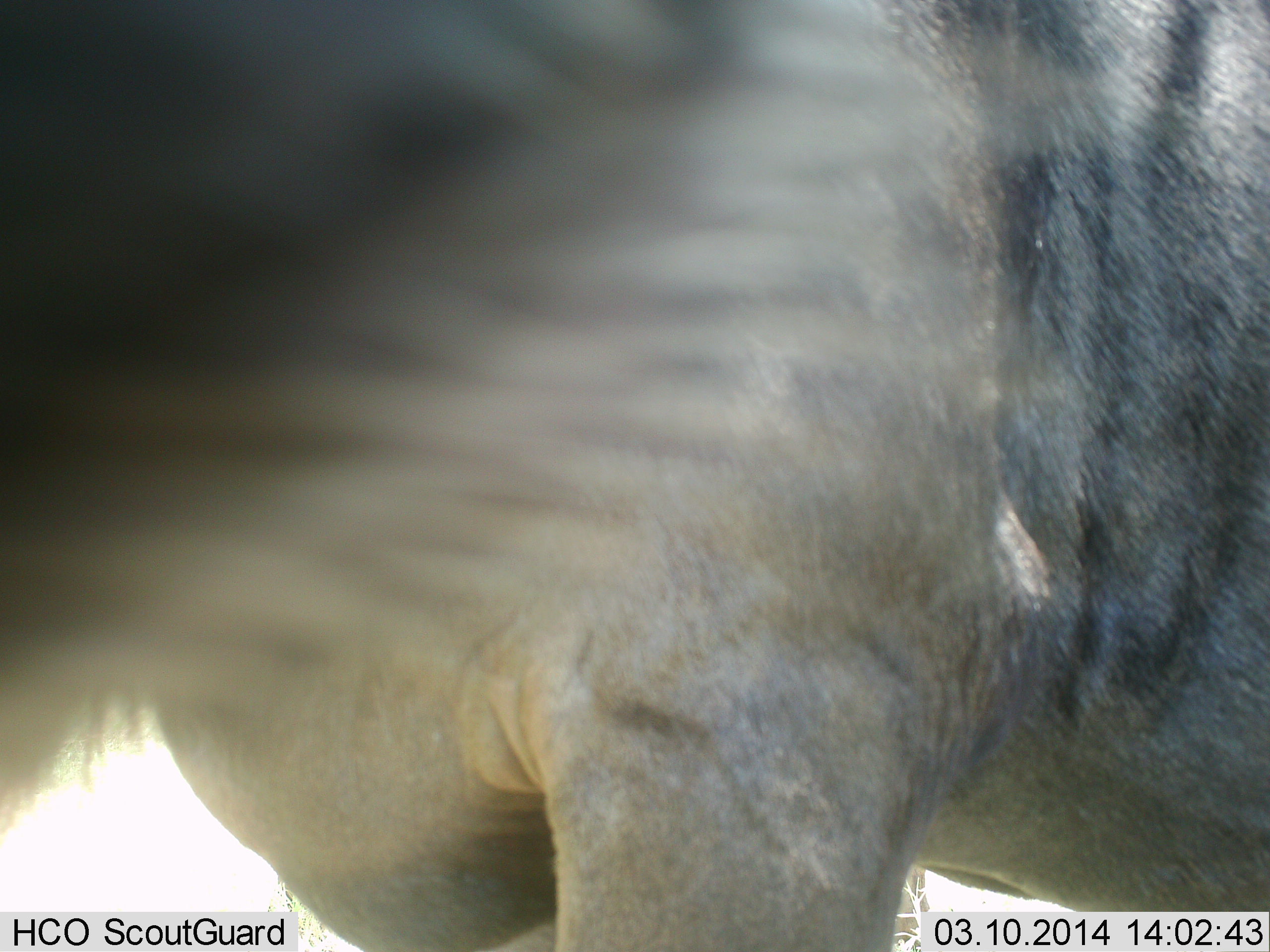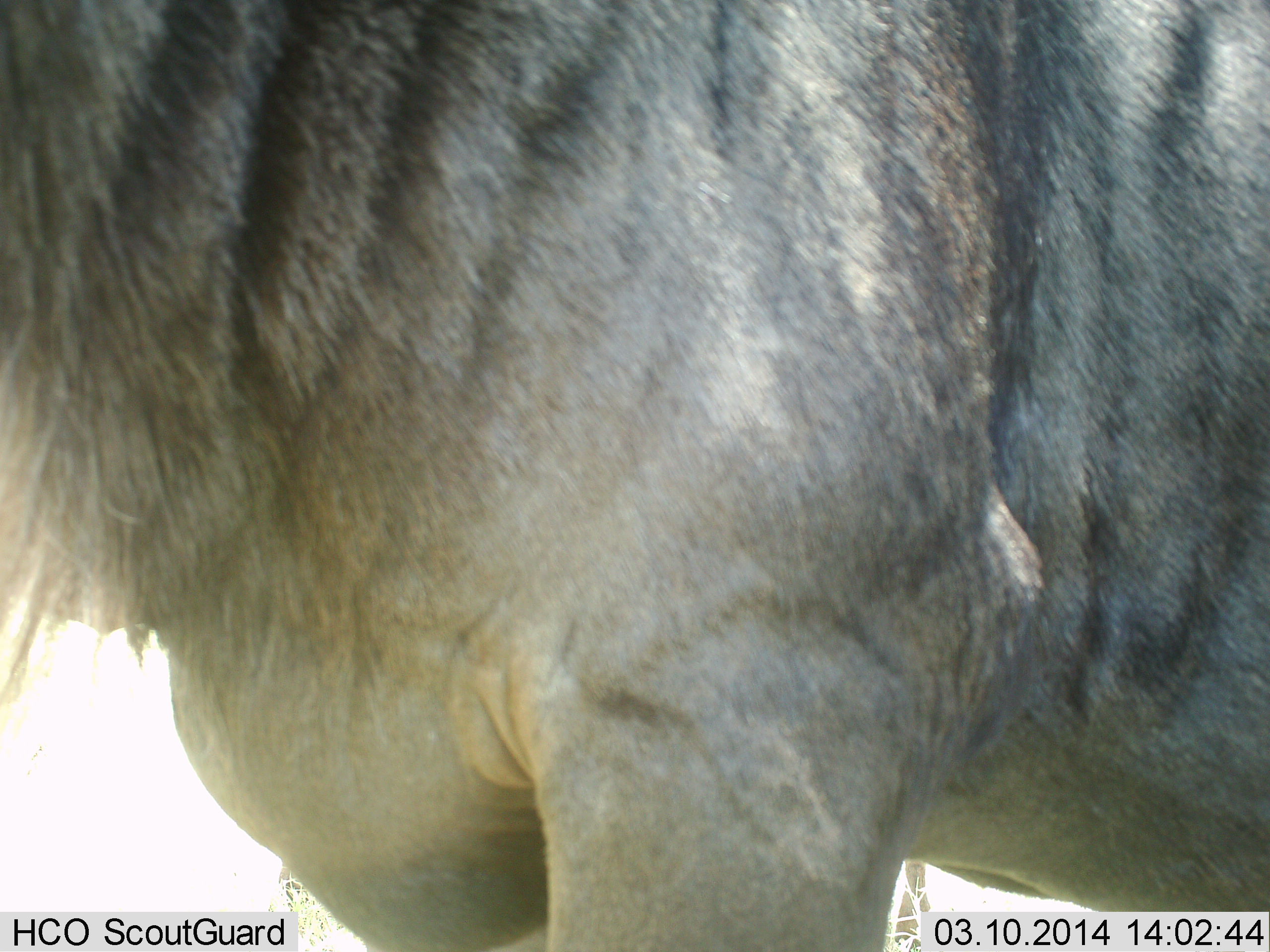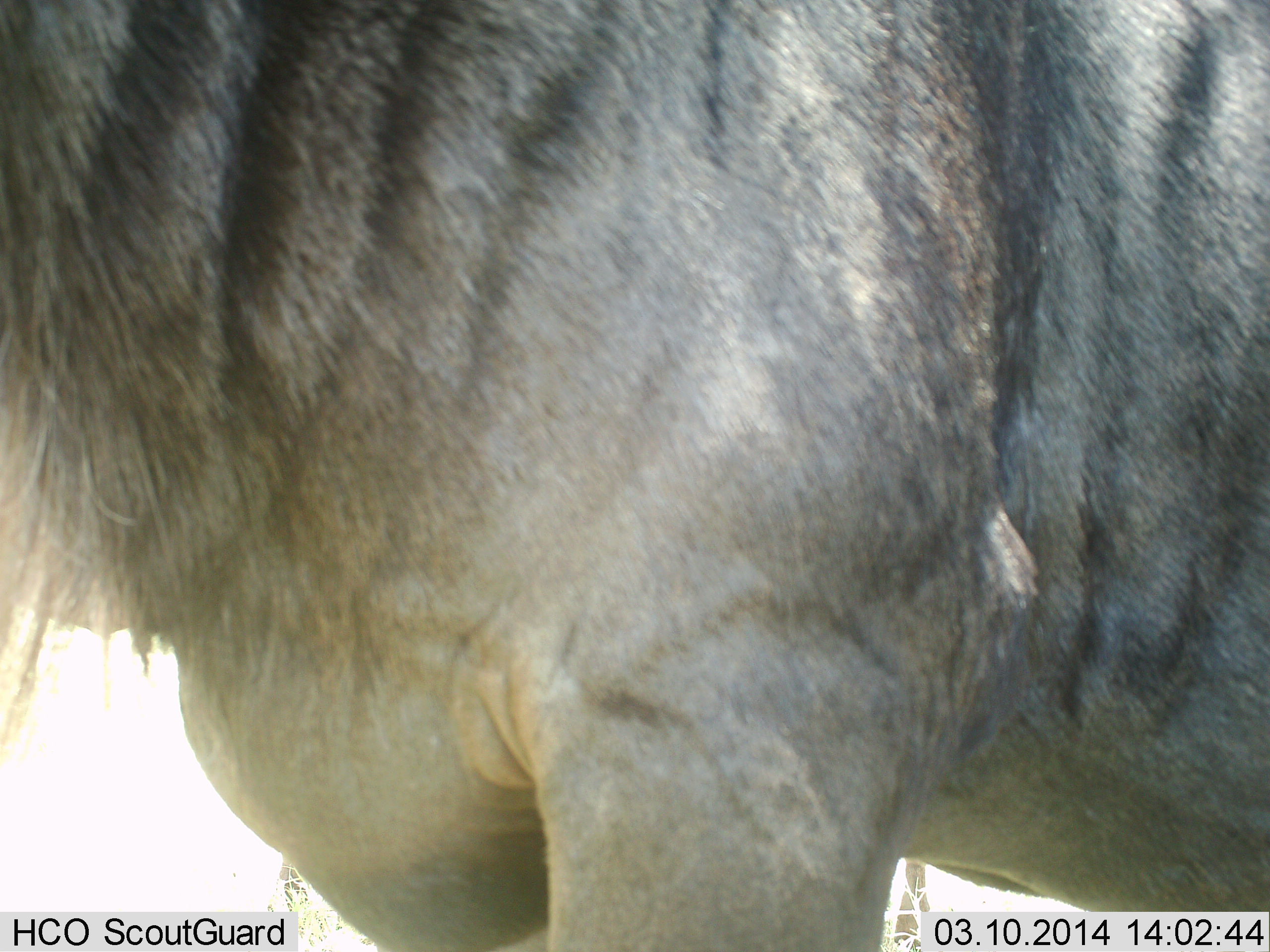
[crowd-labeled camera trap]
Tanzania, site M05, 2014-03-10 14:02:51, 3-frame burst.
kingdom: Animalia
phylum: Chordata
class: Mammalia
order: Artiodactyla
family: Bovidae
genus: Connochaetes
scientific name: Connochaetes taurinus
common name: blue wildebeest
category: wildebeest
Wildebeest (blue wildebeest) (Connochaetes taurinus), count 1. Behavior (volunteer vote fractions): standing 100%, resting 0%, moving 0%, interacting 0%. Young present (vote fraction): 0%. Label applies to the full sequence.